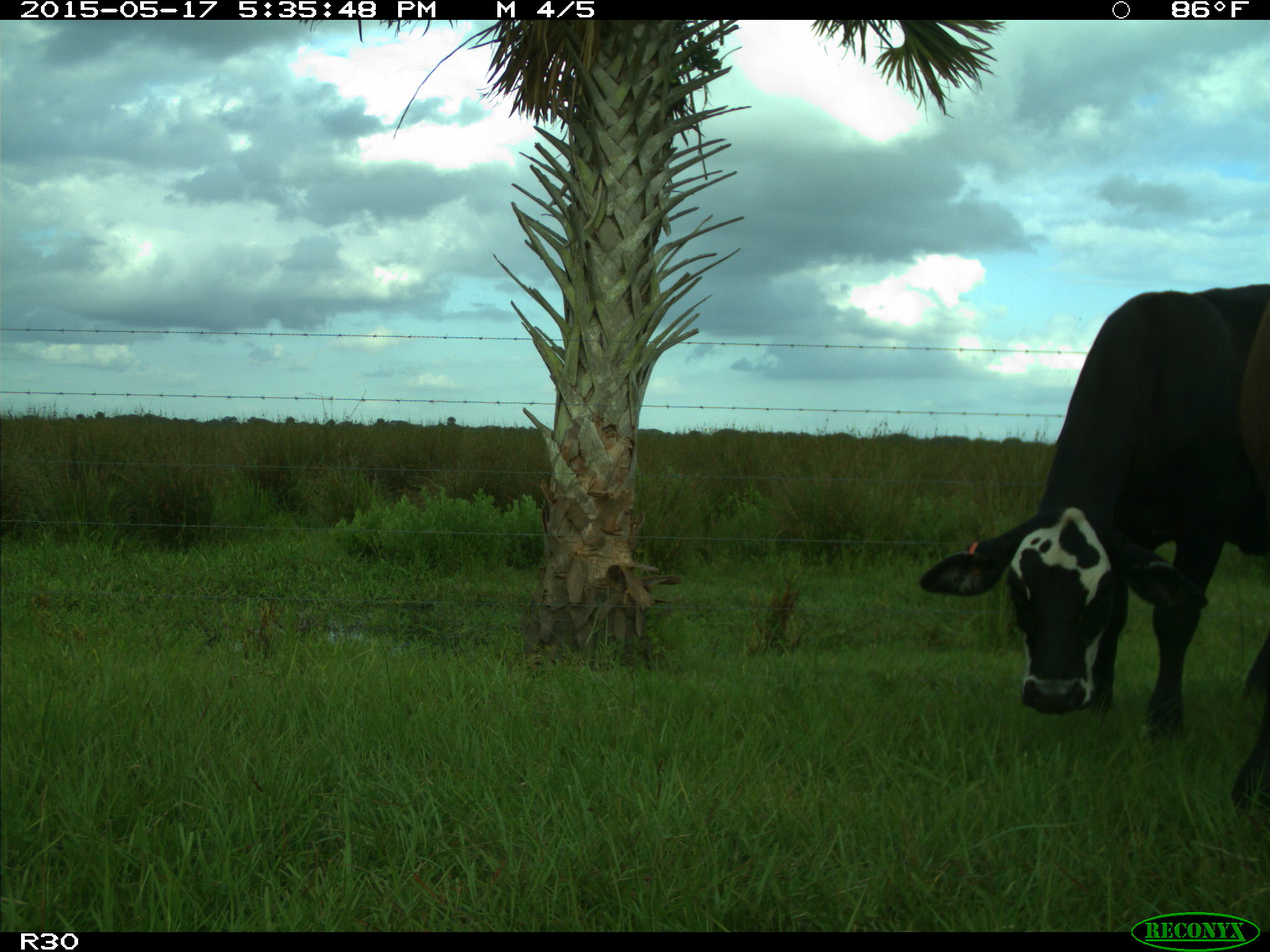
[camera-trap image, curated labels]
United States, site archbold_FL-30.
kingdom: Animalia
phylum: Chordata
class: Mammalia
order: Artiodactyla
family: Bovidae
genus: Bos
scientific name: Bos taurus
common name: domestic cow